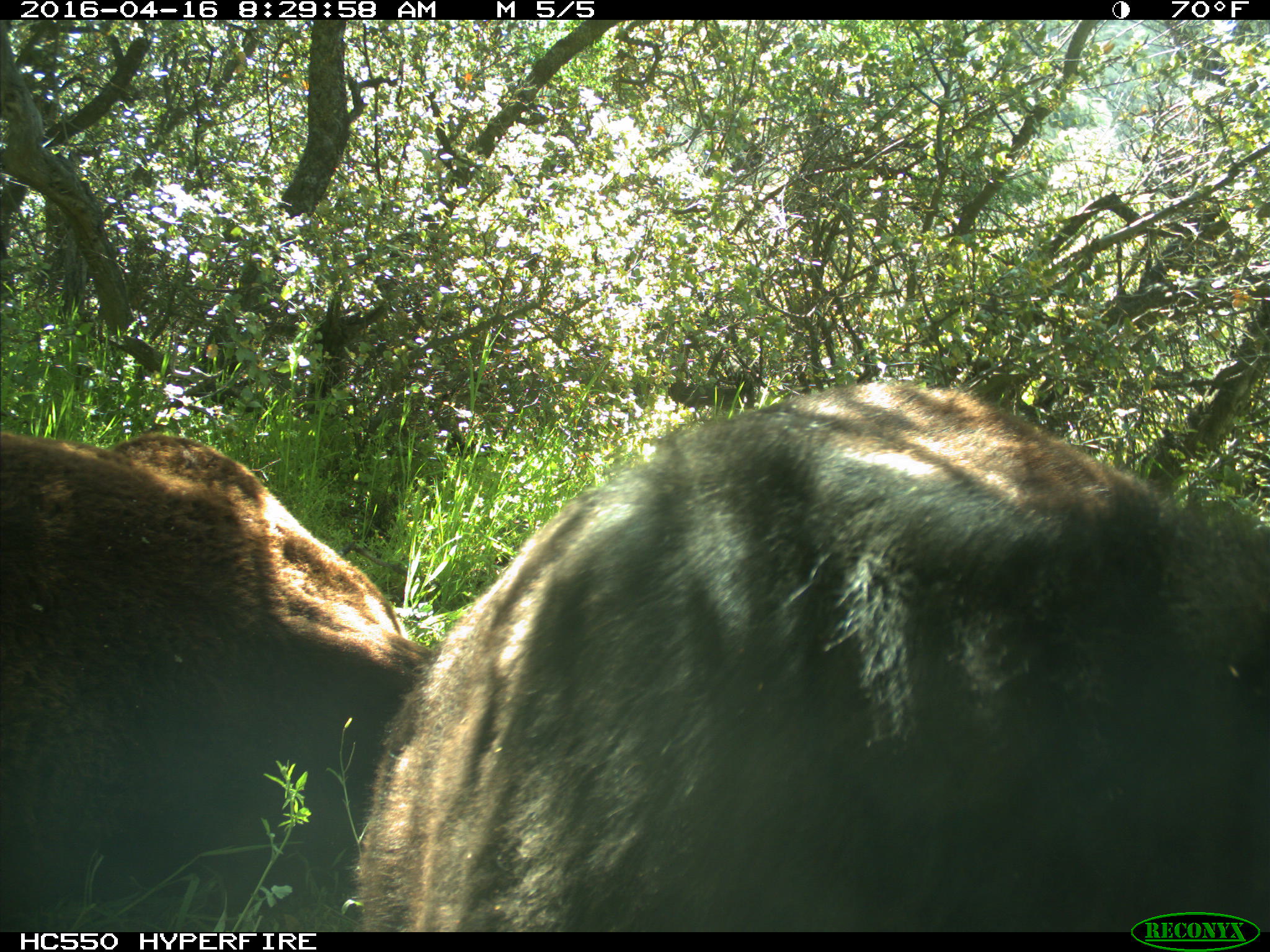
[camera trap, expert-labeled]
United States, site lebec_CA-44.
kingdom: Animalia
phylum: Chordata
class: Mammalia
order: Artiodactyla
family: Bovidae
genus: Bos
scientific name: Bos taurus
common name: domestic cow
Bos taurus (domestic cow).